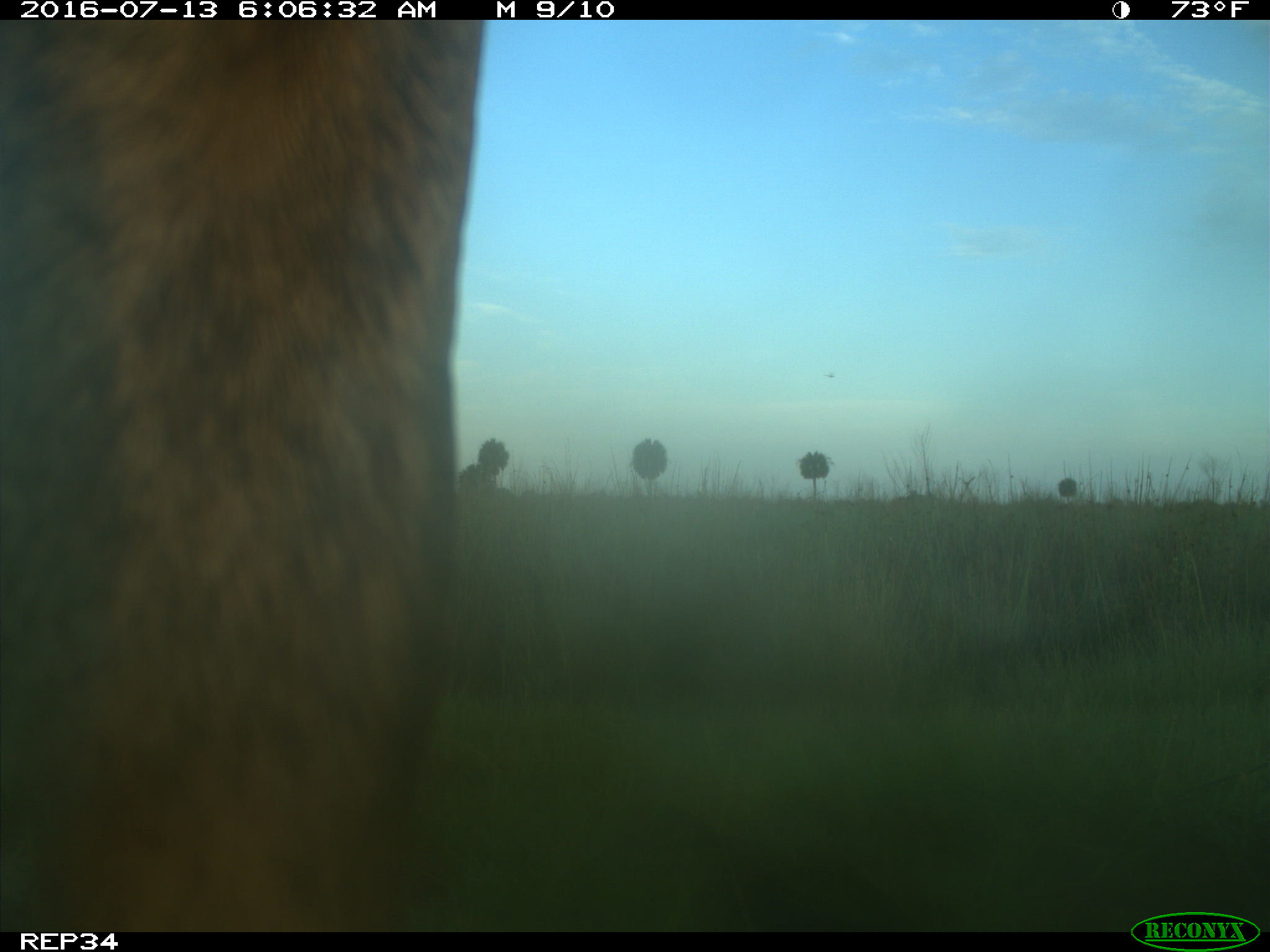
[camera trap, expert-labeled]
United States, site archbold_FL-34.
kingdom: Animalia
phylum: Chordata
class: Mammalia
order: Artiodactyla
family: Bovidae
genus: Bos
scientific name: Bos taurus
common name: domestic cow